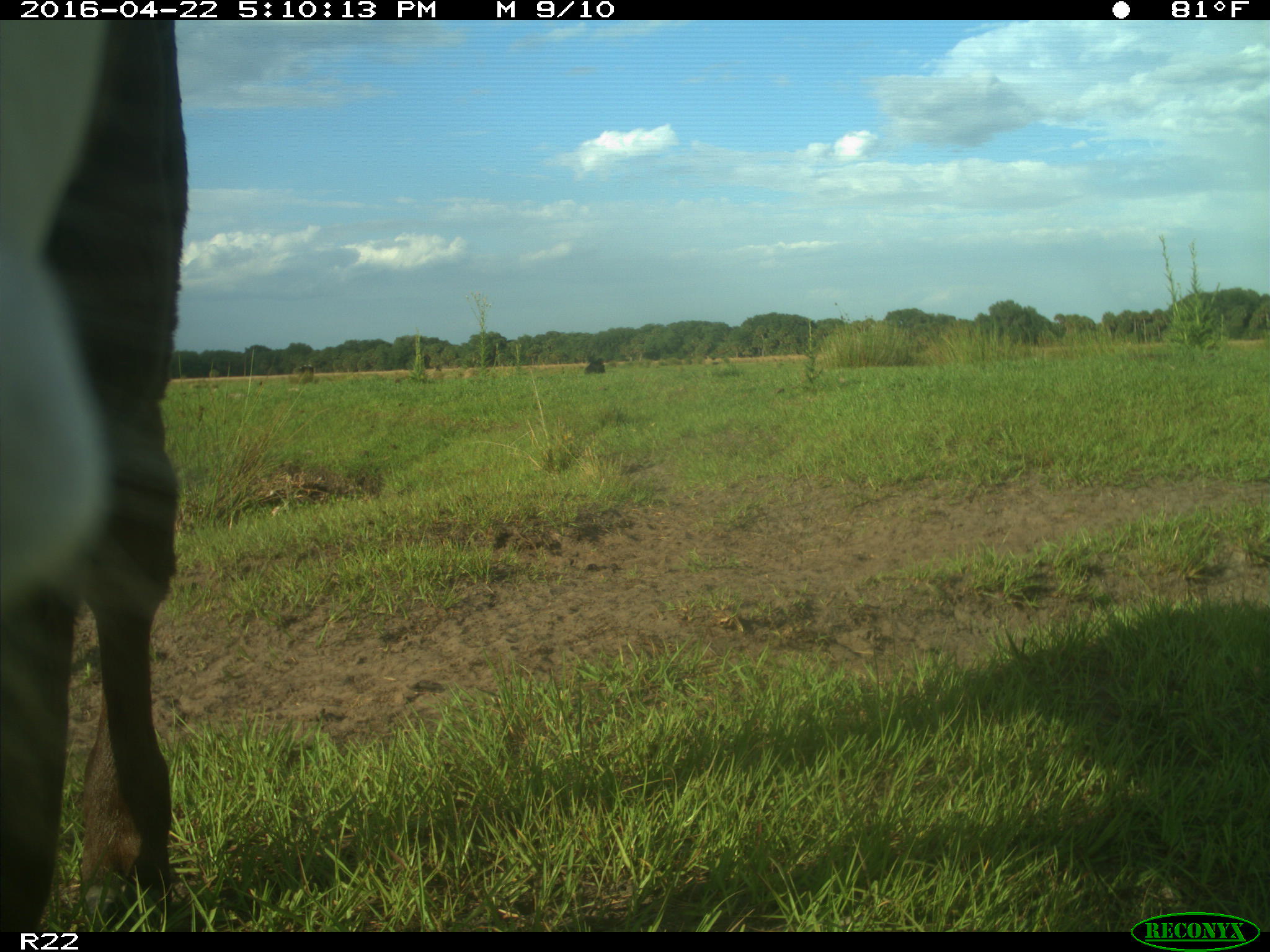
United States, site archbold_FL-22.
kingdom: Animalia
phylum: Chordata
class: Mammalia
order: Artiodactyla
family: Bovidae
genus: Bos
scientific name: Bos taurus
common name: domestic cow